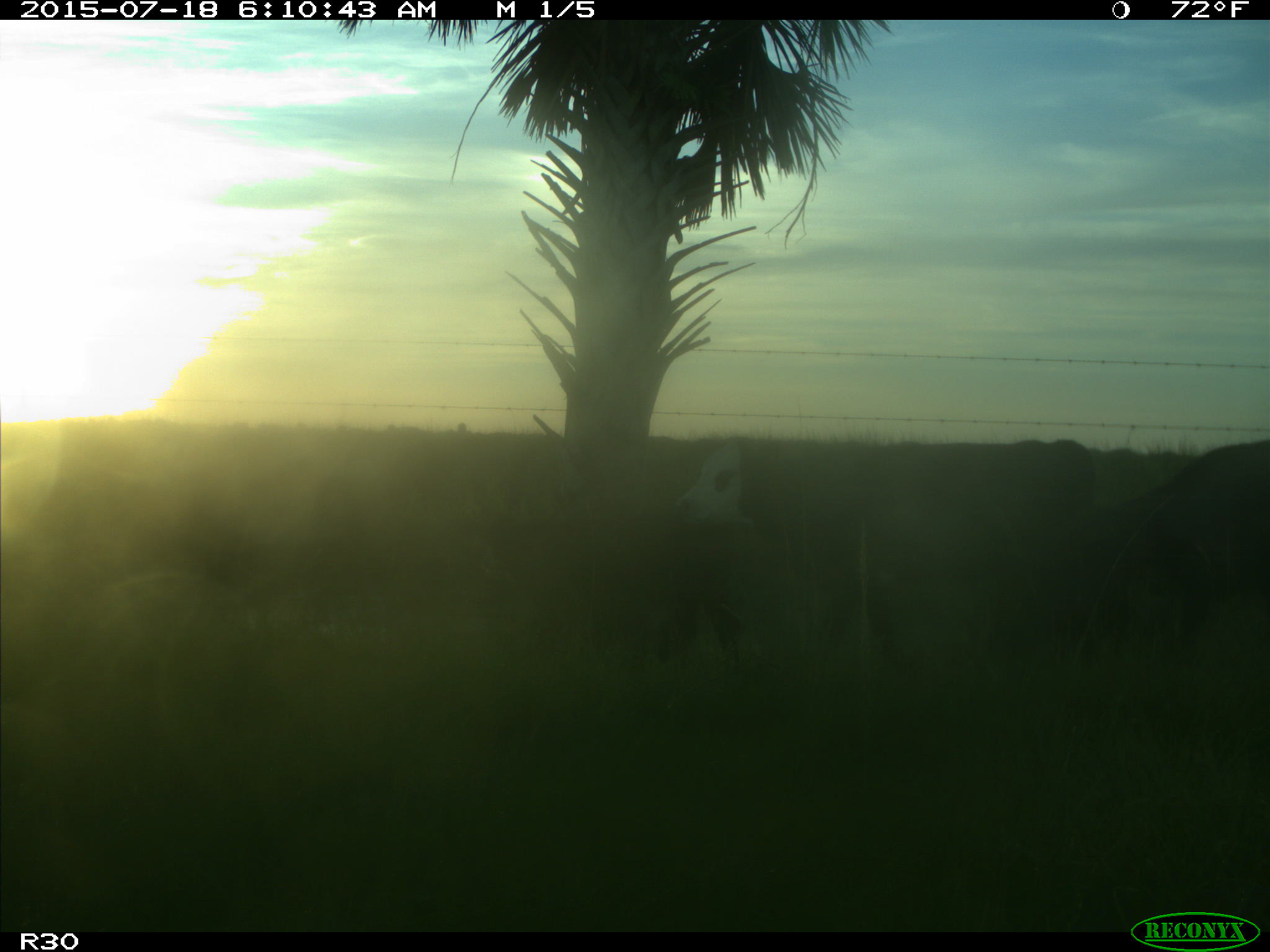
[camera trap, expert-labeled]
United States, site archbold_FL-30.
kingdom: Animalia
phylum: Chordata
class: Mammalia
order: Artiodactyla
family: Bovidae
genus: Bos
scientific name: Bos taurus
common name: domestic cow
Bos taurus (domestic cow).